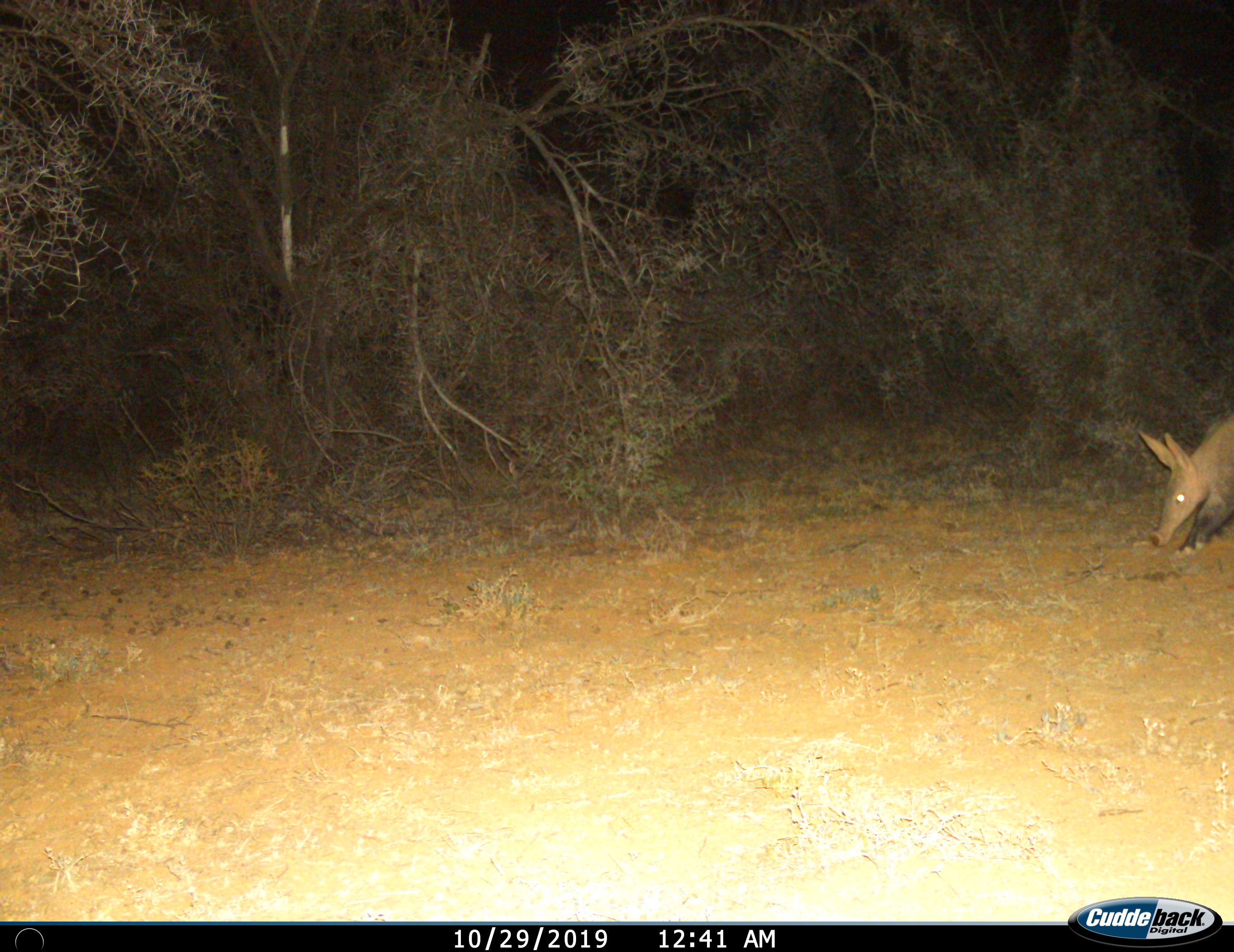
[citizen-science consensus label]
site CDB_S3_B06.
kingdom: Animalia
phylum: Chordata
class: Mammalia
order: Tubulidentata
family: Orycteropodidae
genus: Orycteropus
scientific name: Orycteropus afer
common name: aardvark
Aardvark (Orycteropus afer), count 1. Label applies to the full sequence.